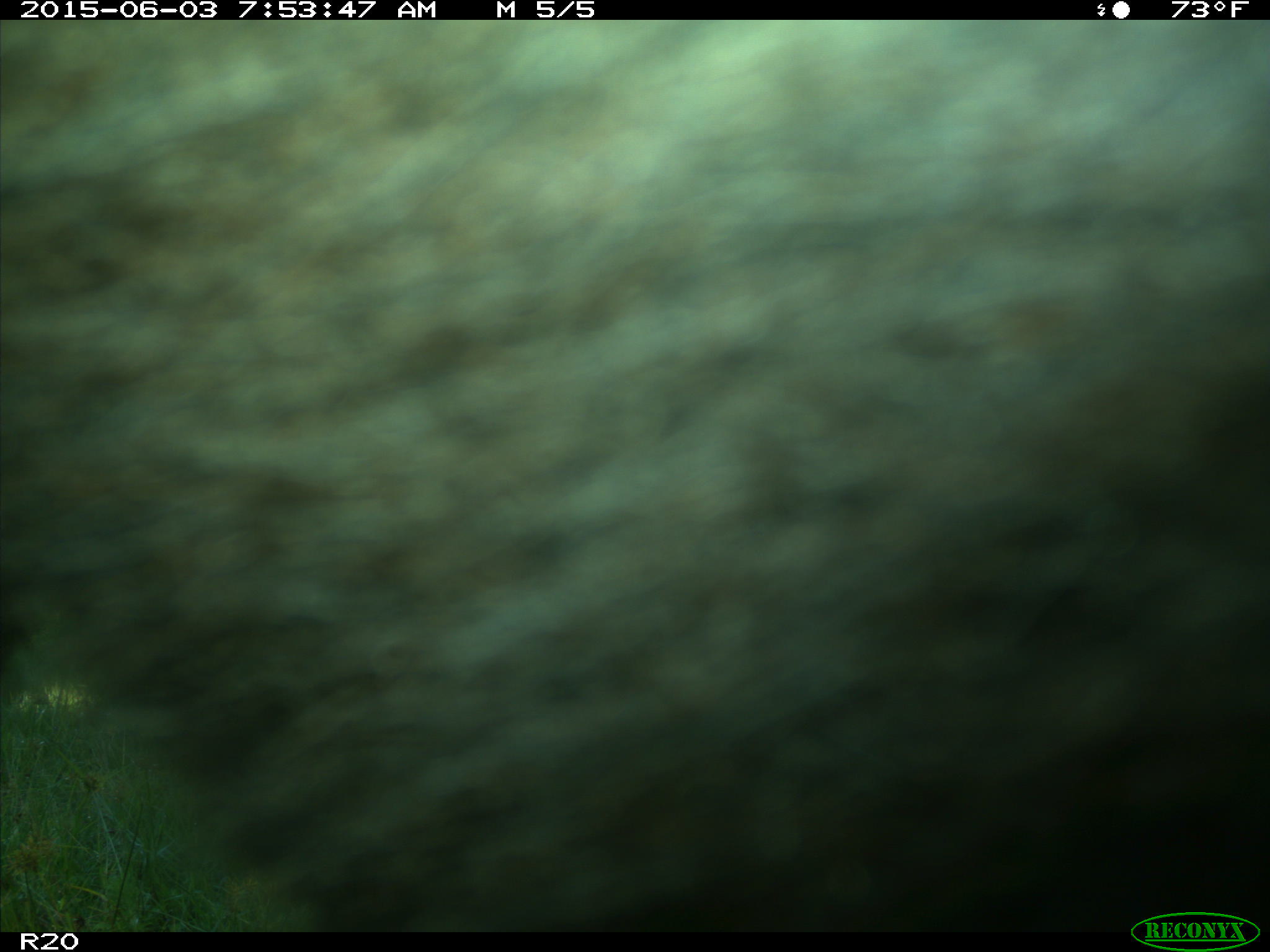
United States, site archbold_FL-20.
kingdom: Animalia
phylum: Chordata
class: Mammalia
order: Artiodactyla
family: Bovidae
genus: Bos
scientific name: Bos taurus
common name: domestic cow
Bos taurus (domestic cow).